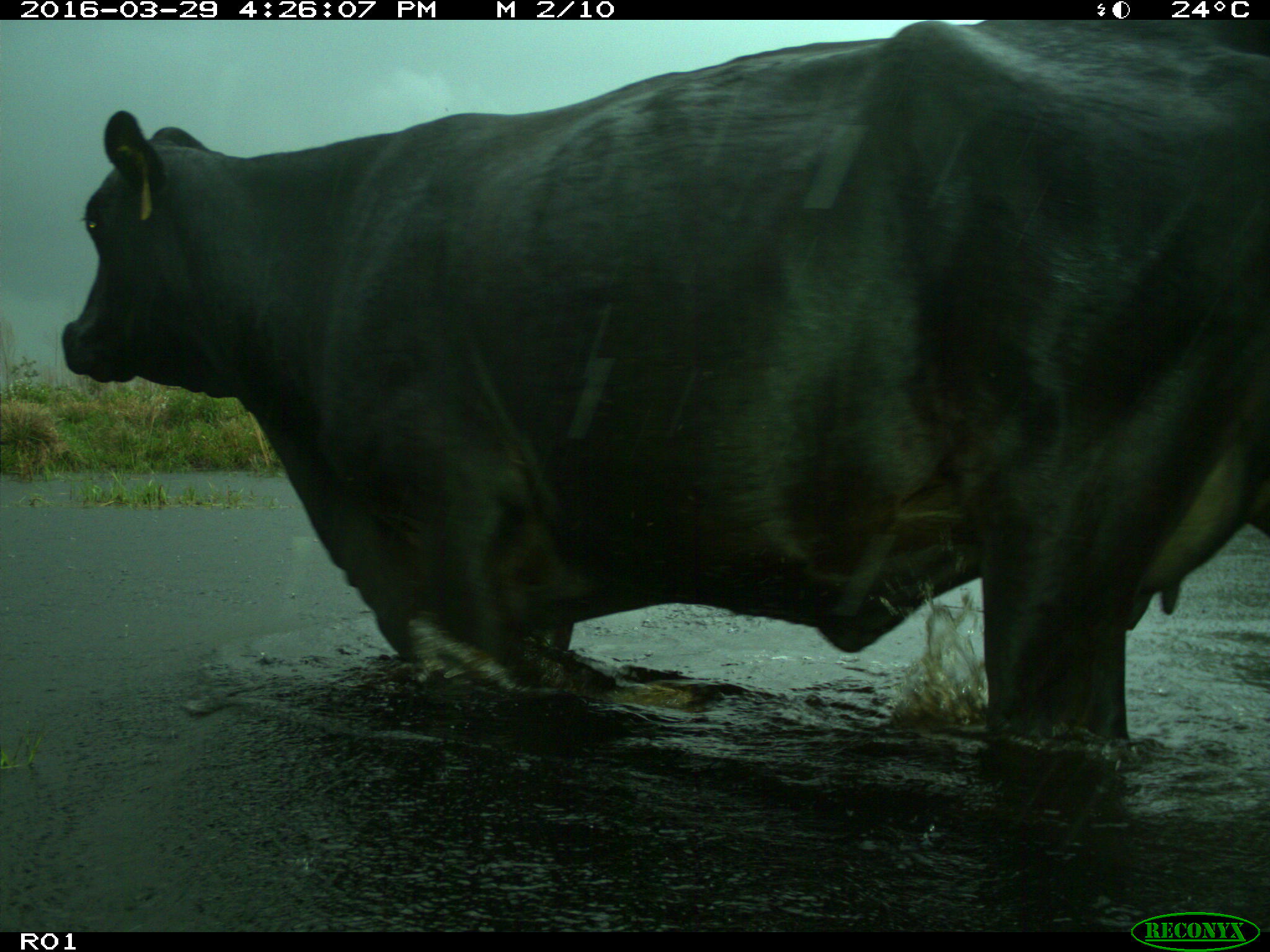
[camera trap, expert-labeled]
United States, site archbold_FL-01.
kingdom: Animalia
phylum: Chordata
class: Mammalia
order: Artiodactyla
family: Bovidae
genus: Bos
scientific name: Bos taurus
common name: domestic cow